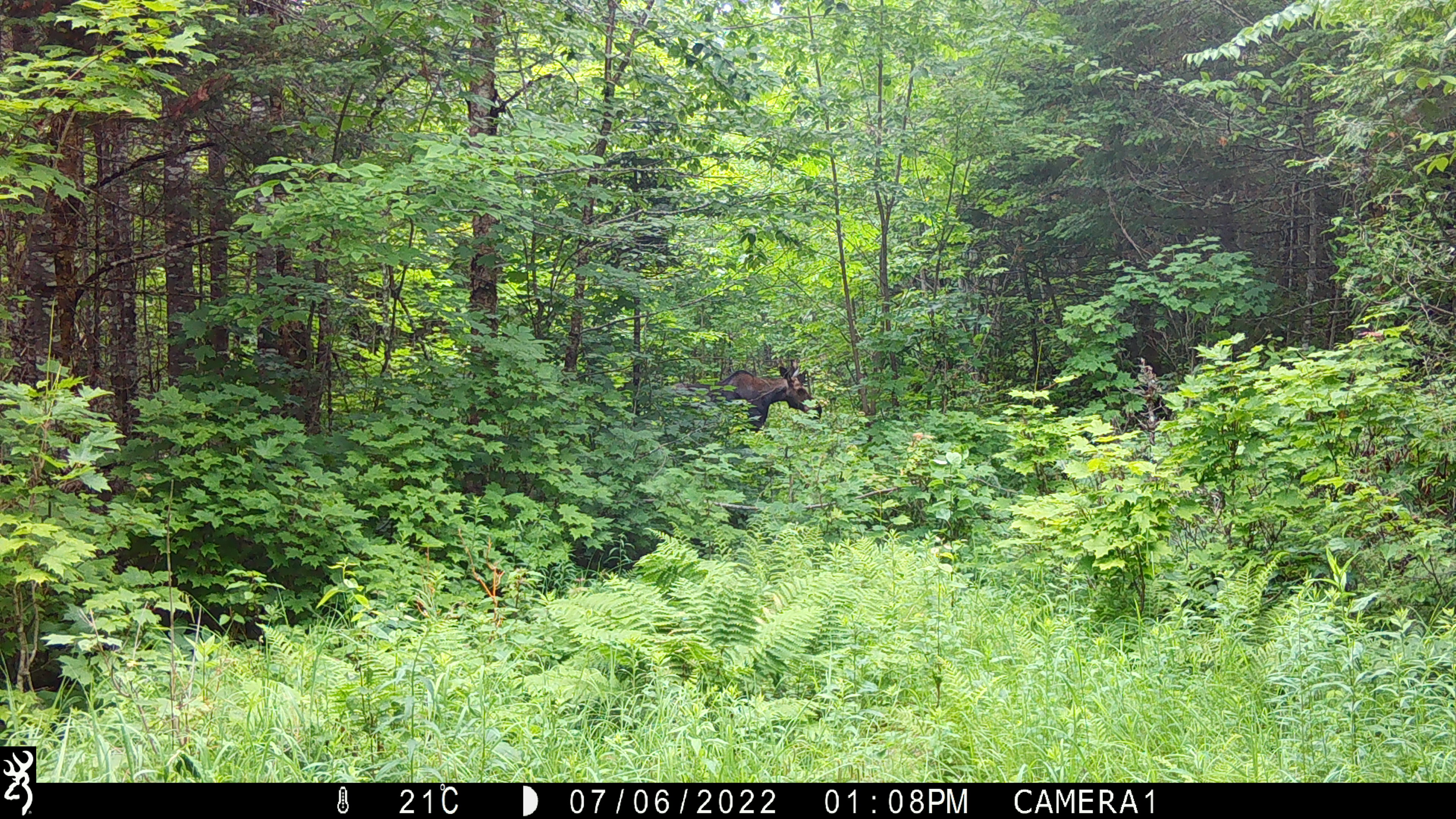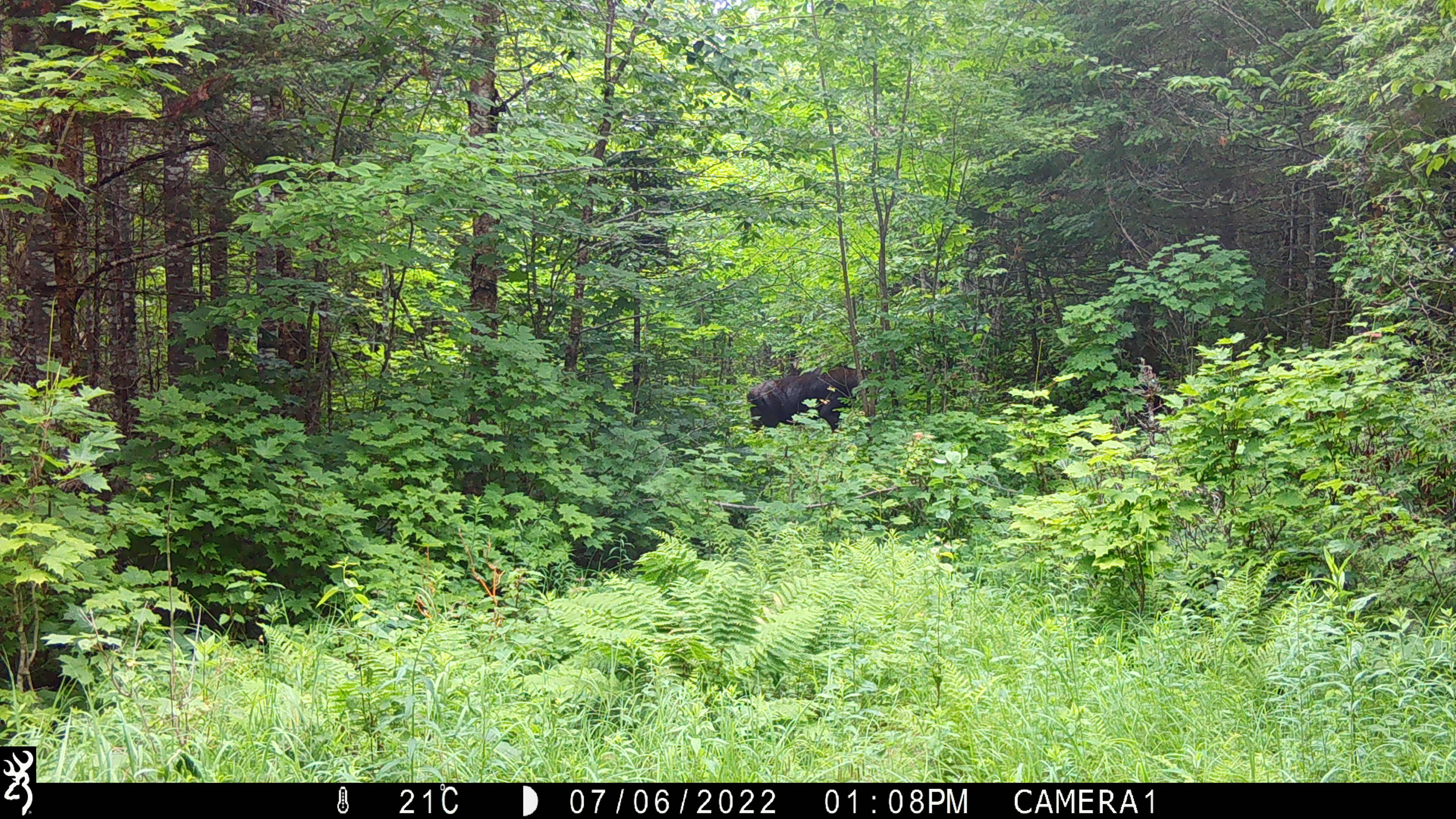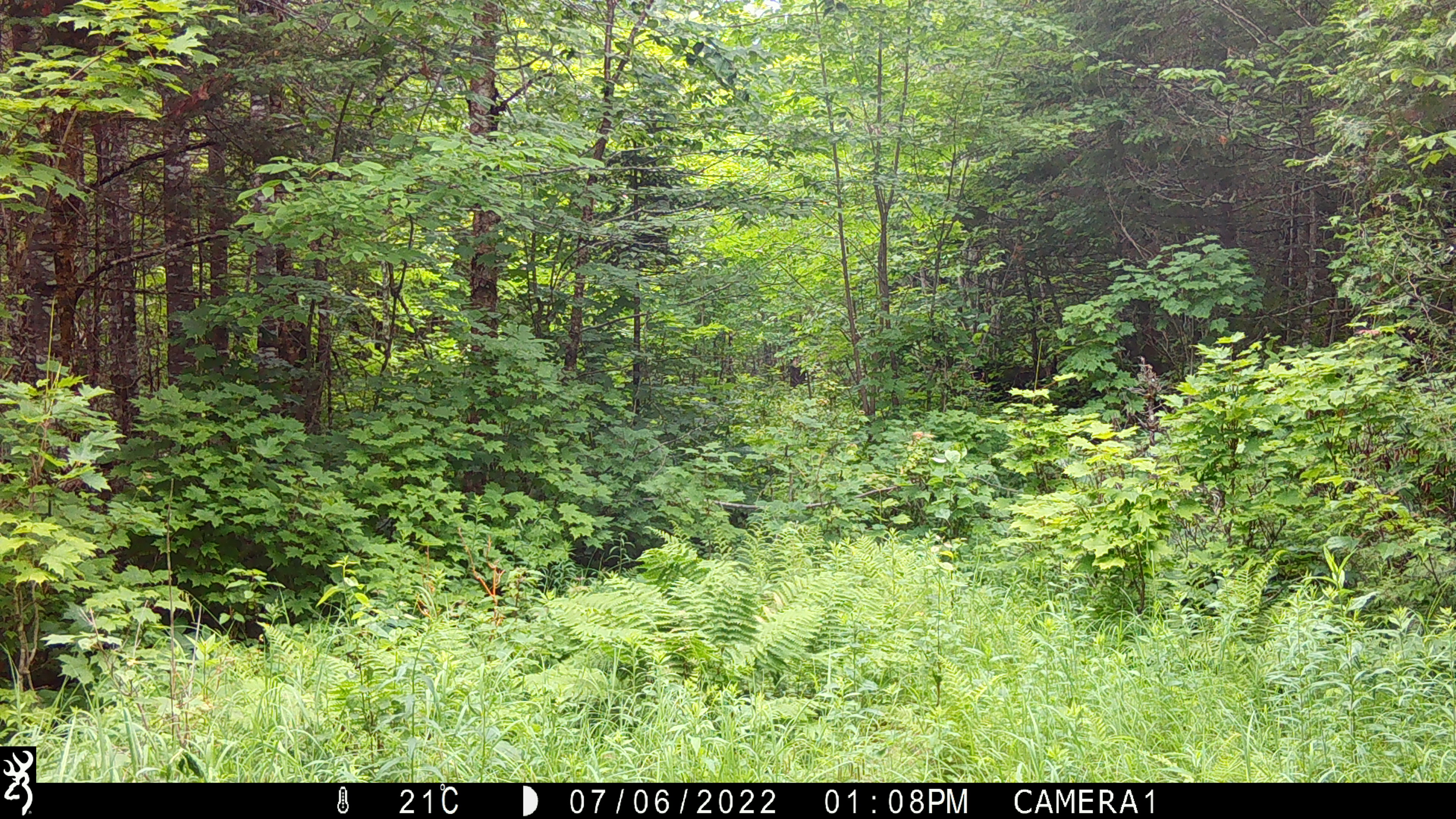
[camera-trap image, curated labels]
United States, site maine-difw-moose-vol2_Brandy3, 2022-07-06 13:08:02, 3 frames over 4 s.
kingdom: Animalia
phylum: Chordata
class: Mammalia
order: Artiodactyla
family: Cervidae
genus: Alces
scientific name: Alces alces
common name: moose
Moose (Alces alces).